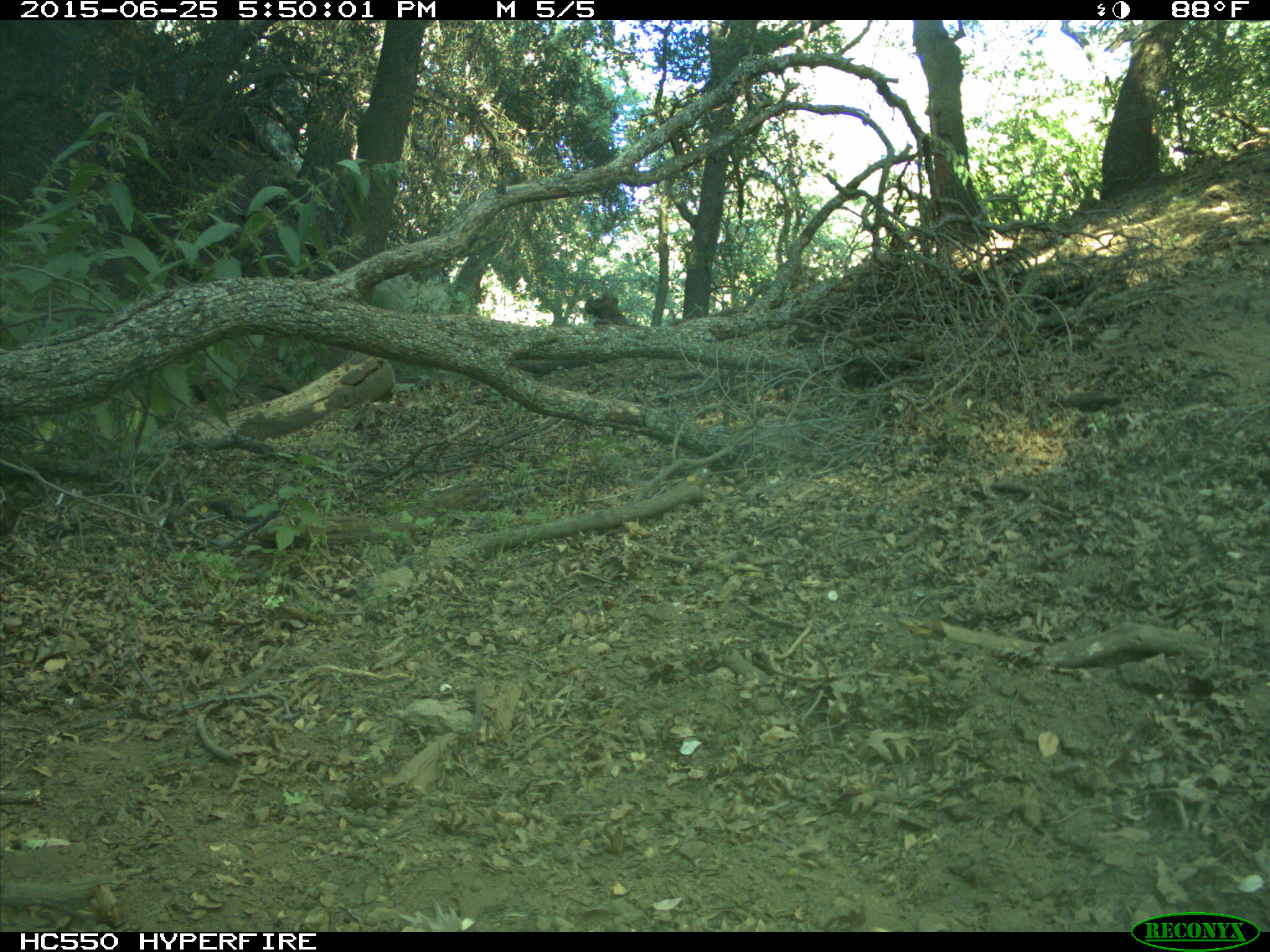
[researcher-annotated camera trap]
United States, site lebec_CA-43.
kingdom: Animalia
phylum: Chordata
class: Mammalia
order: Artiodactyla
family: Bovidae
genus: Bos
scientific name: Bos taurus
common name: domestic cow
Bos taurus (domestic cow).